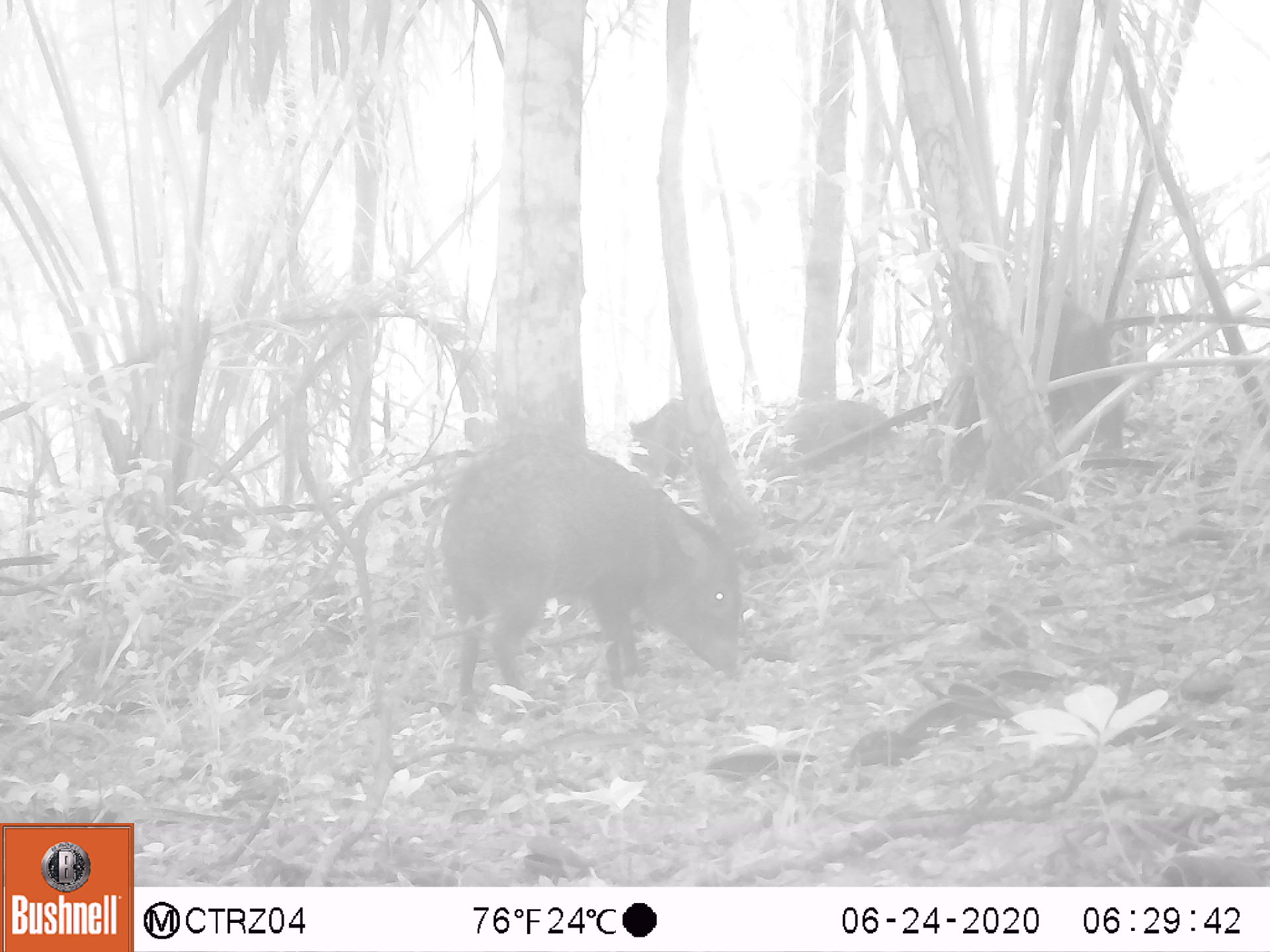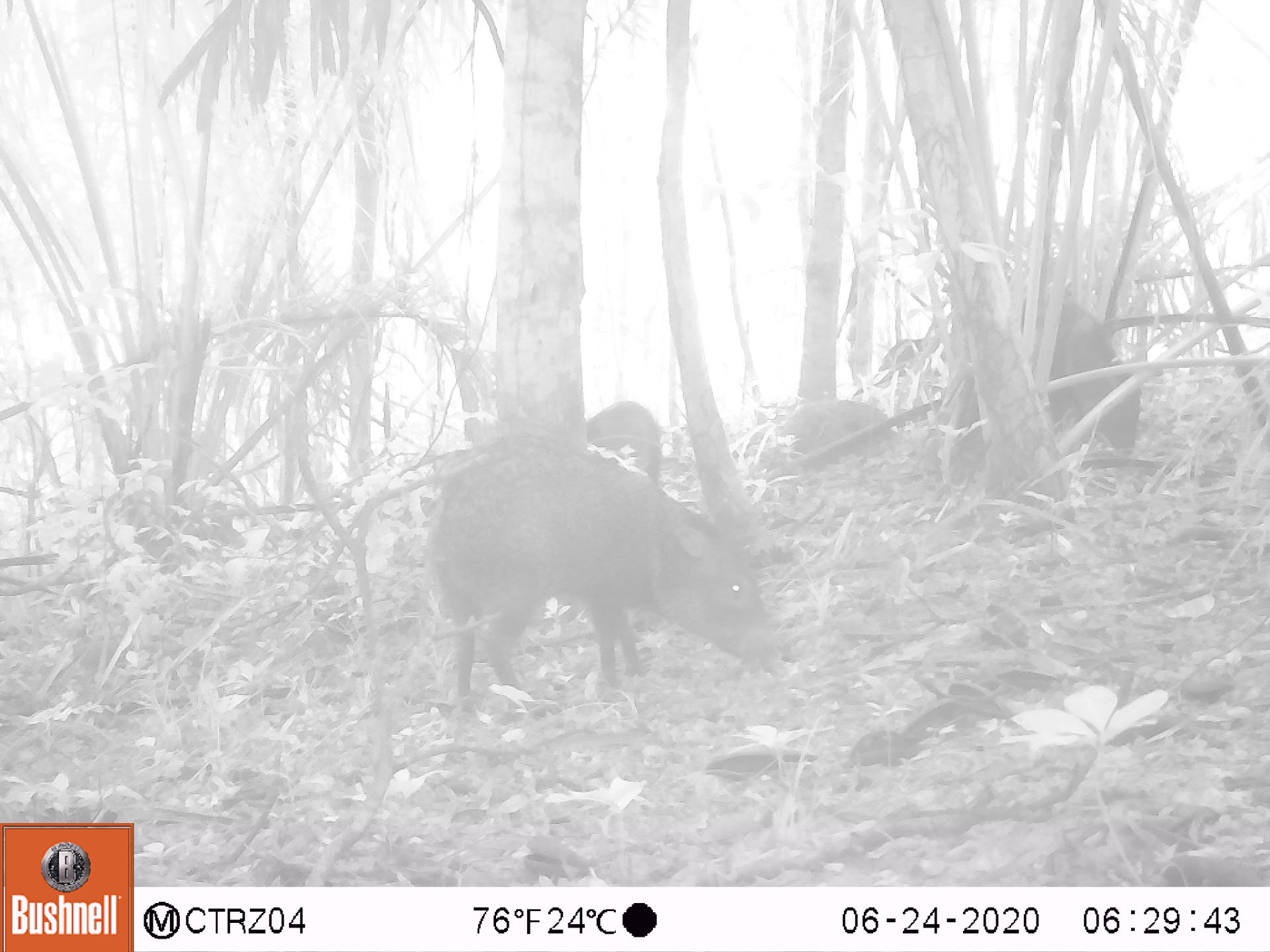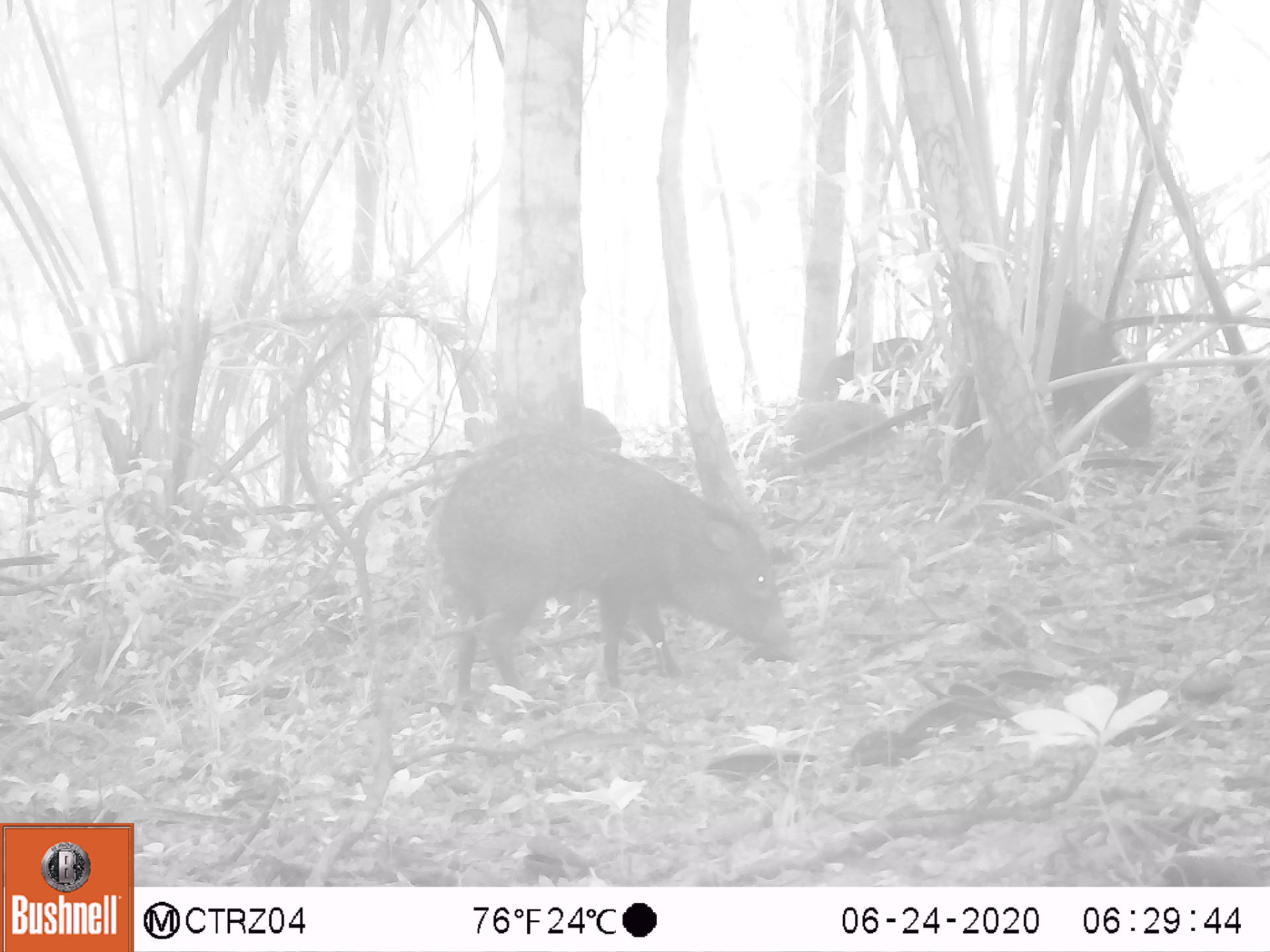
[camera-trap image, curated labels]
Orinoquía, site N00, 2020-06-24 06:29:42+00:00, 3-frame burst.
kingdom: Animalia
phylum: Chordata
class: Mammalia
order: Artiodactyla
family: Tayassuidae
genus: Pecari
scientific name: Pecari tajacu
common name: collared peccary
Collared peccary (Pecari tajacu).